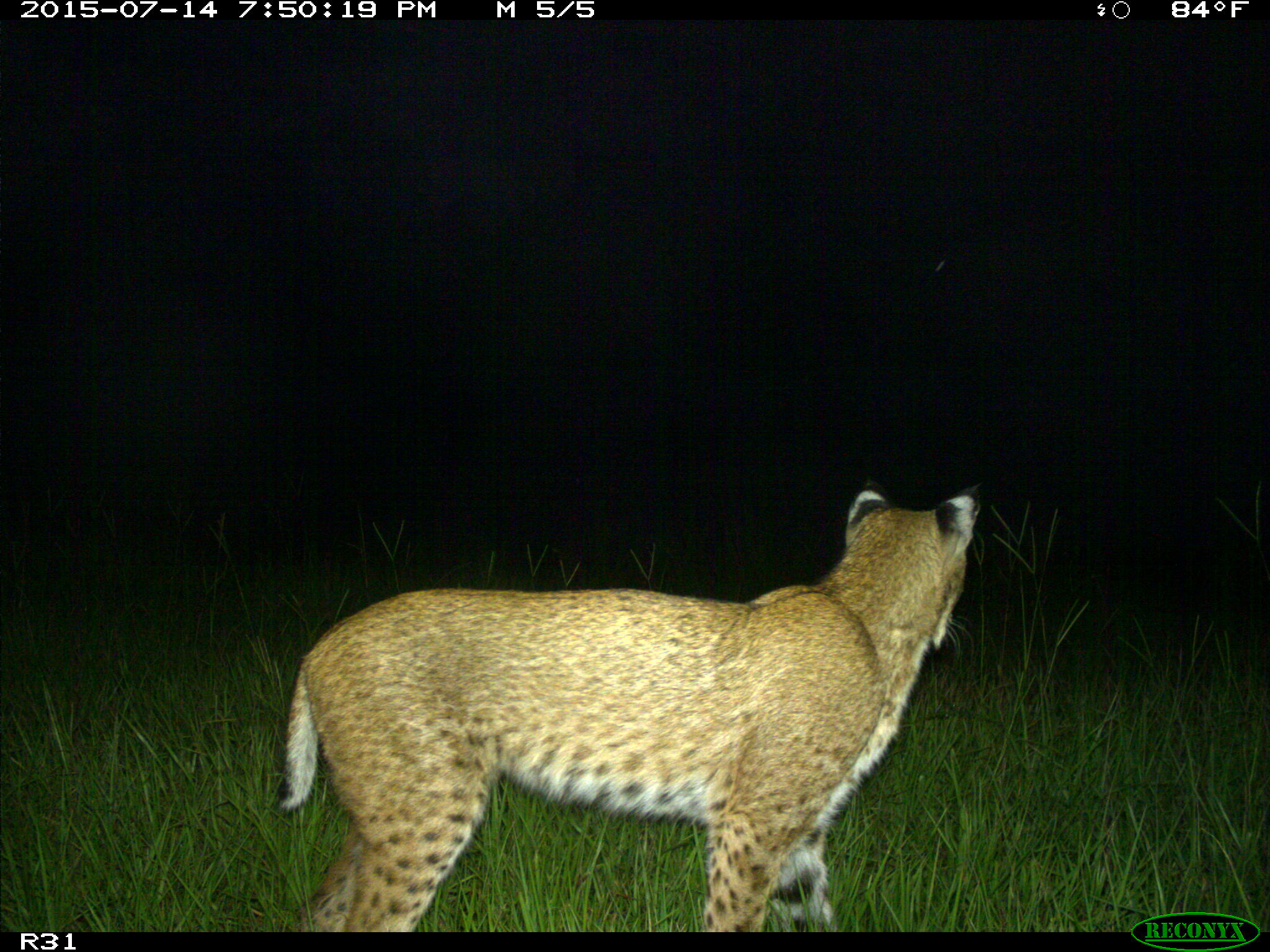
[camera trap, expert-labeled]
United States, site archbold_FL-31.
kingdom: Animalia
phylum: Chordata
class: Mammalia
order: Carnivora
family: Felidae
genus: Lynx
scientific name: Lynx rufus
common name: bobcat